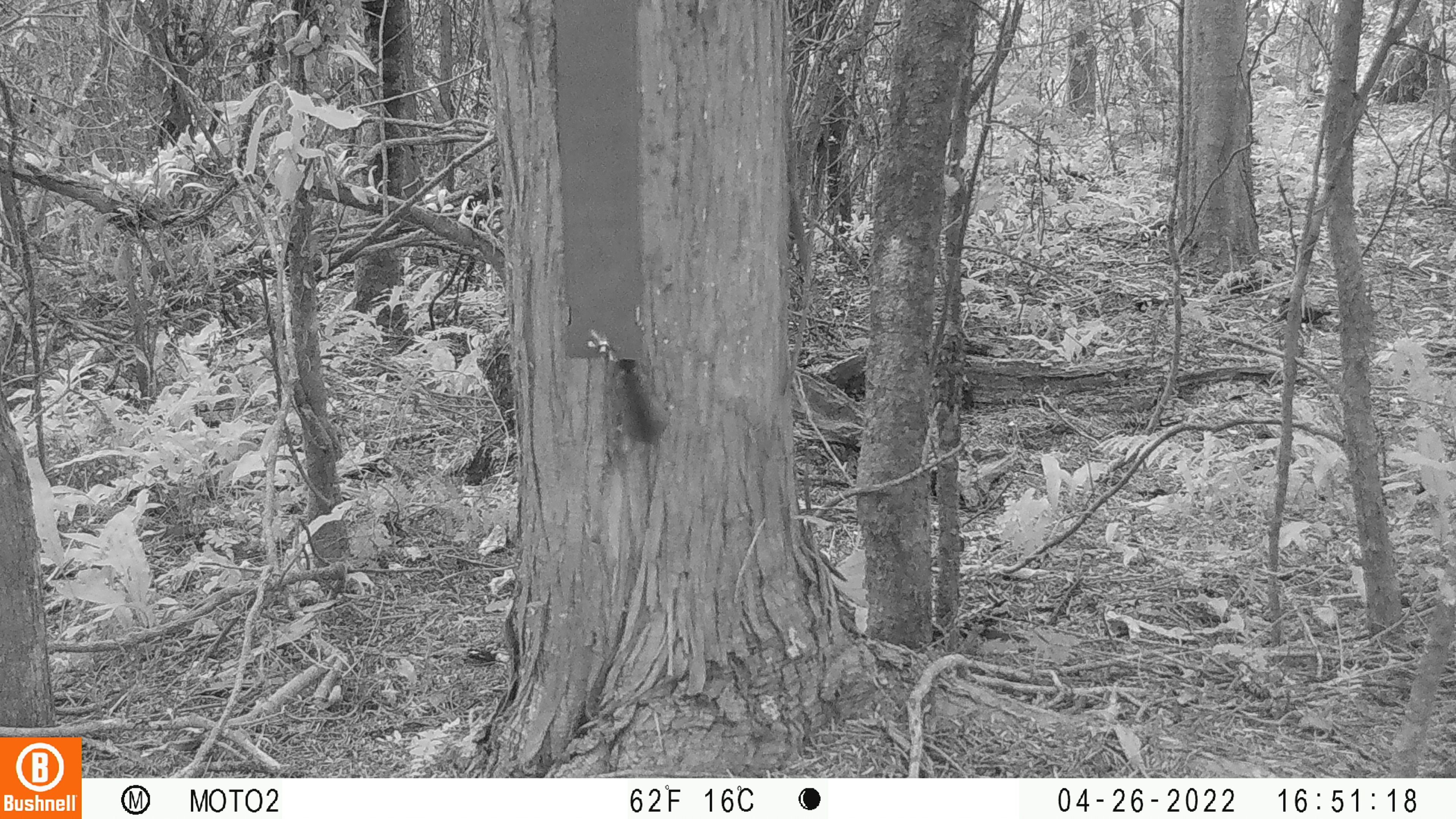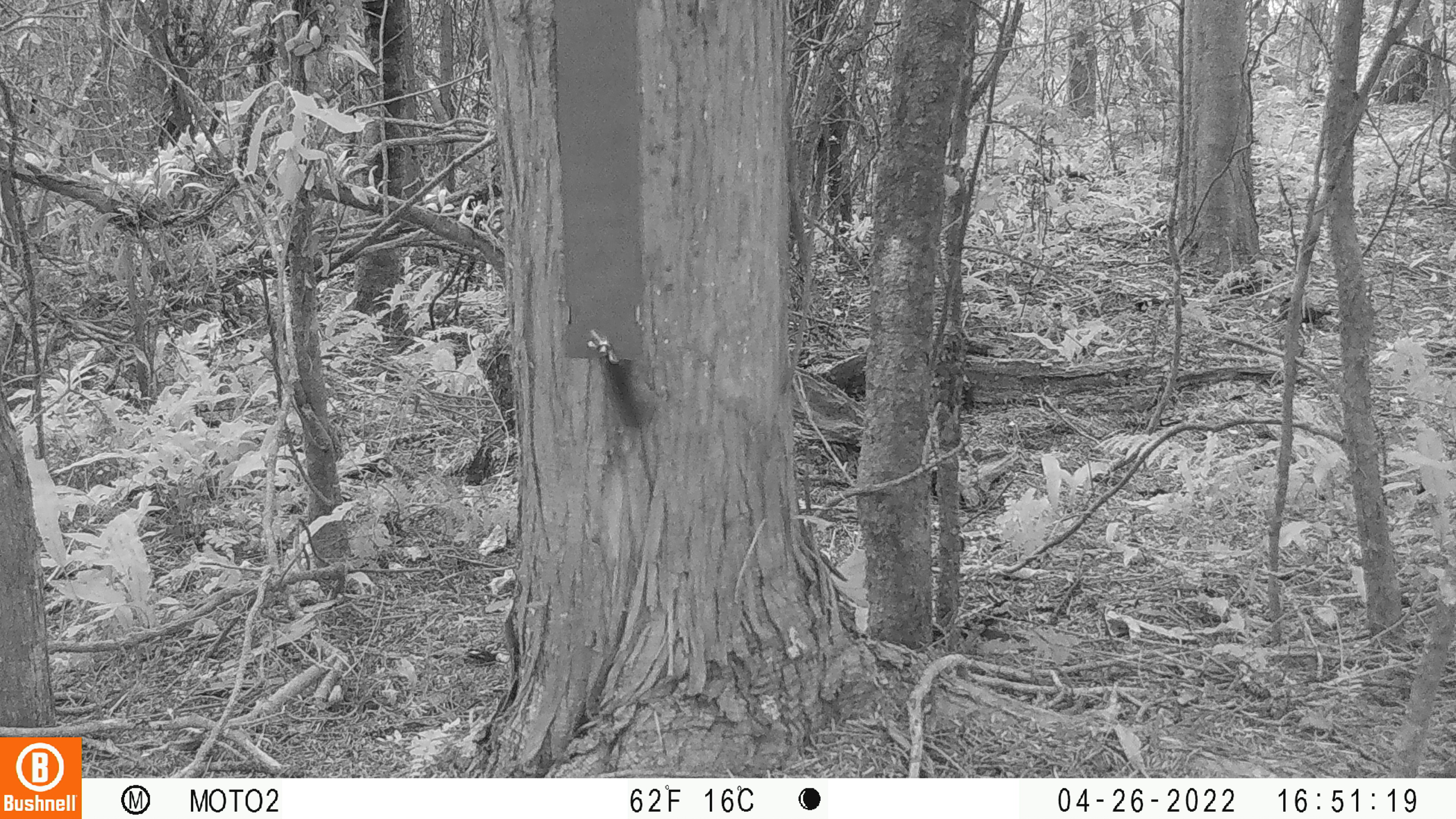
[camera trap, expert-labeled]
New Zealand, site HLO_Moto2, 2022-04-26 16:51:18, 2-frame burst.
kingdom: Animalia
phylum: Chordata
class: Mammalia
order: Rodentia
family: Muridae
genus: Mus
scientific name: Mus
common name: mouse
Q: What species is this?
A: Mouse (Mus).